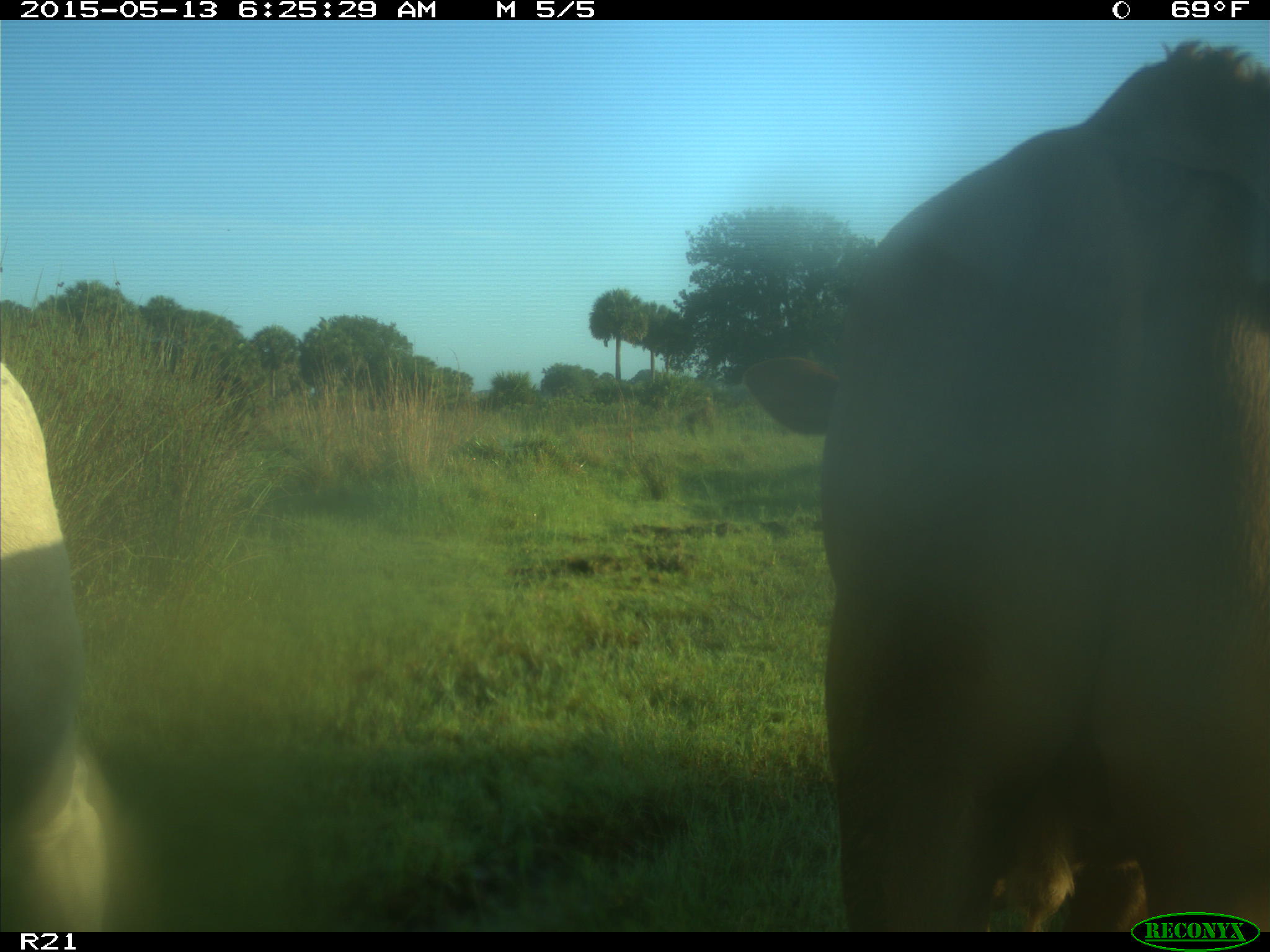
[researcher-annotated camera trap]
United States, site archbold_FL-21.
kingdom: Animalia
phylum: Chordata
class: Mammalia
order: Artiodactyla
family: Bovidae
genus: Bos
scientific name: Bos taurus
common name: domestic cow